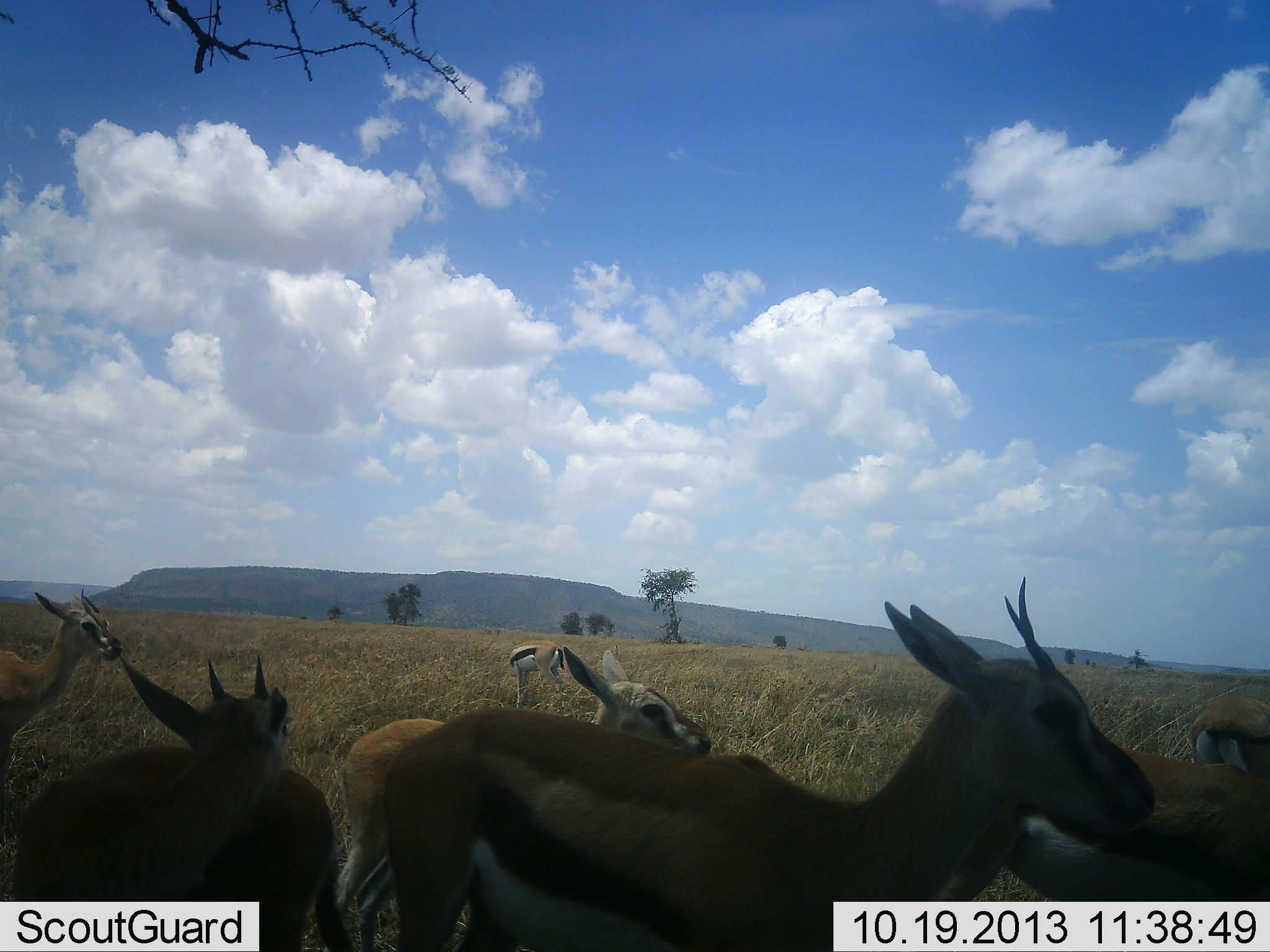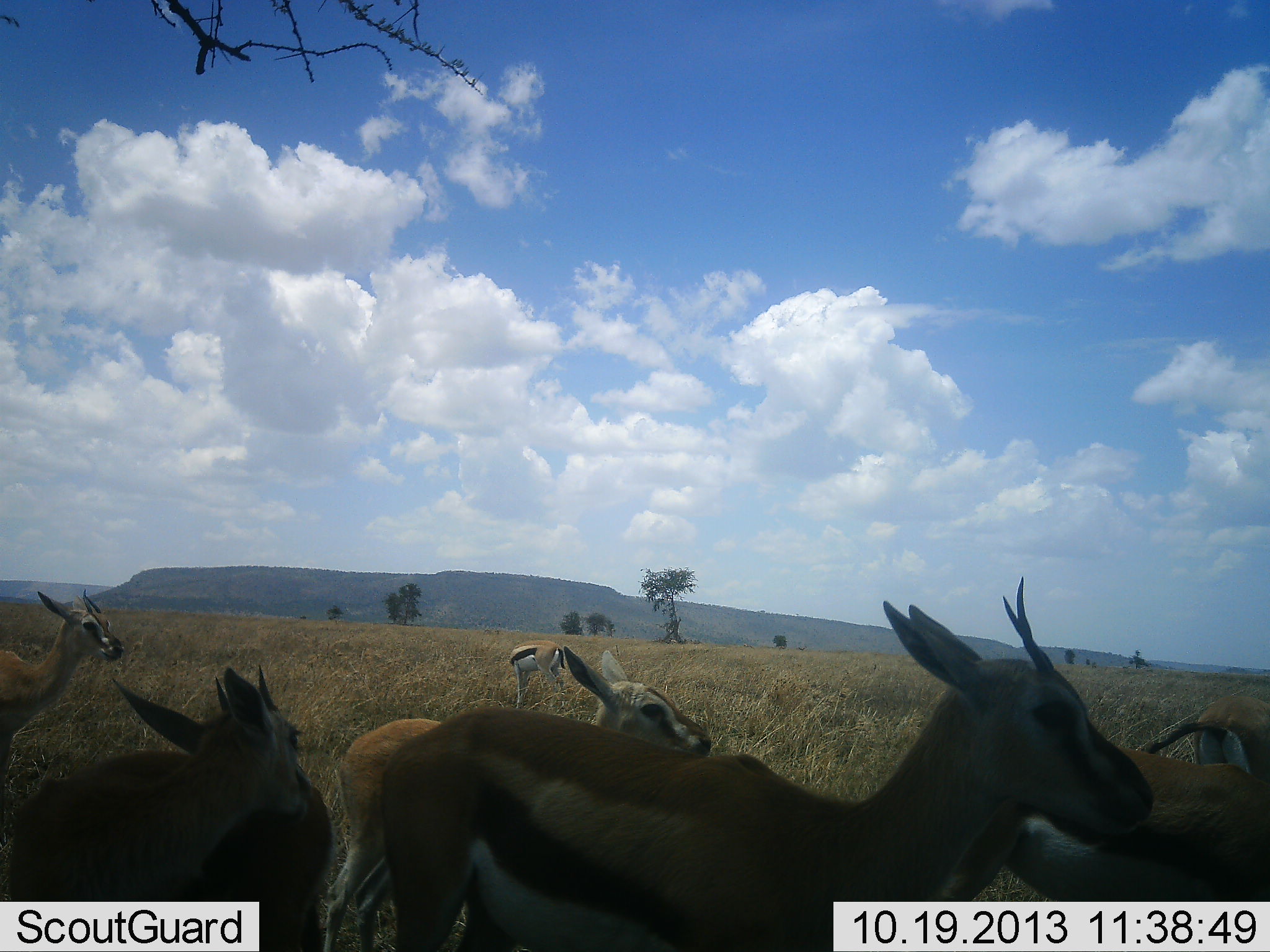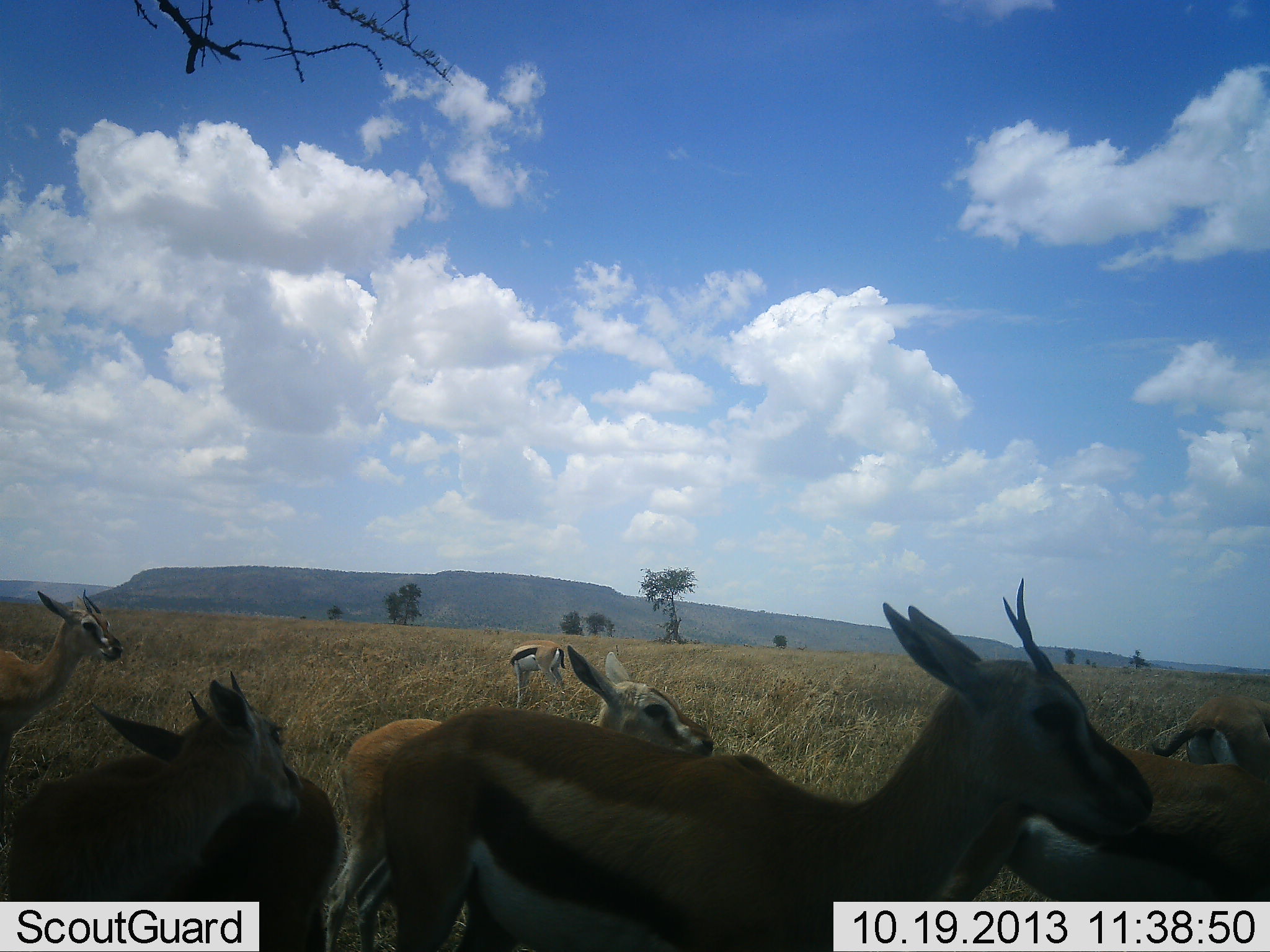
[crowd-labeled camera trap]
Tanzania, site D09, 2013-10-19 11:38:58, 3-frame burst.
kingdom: Animalia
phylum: Chordata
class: Mammalia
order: Artiodactyla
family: Bovidae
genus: Eudorcas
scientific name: Eudorcas thomsonii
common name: thomson's gazelle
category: gazellethomsons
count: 7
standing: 94%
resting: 6%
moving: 17%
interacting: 11%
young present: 9%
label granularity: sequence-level